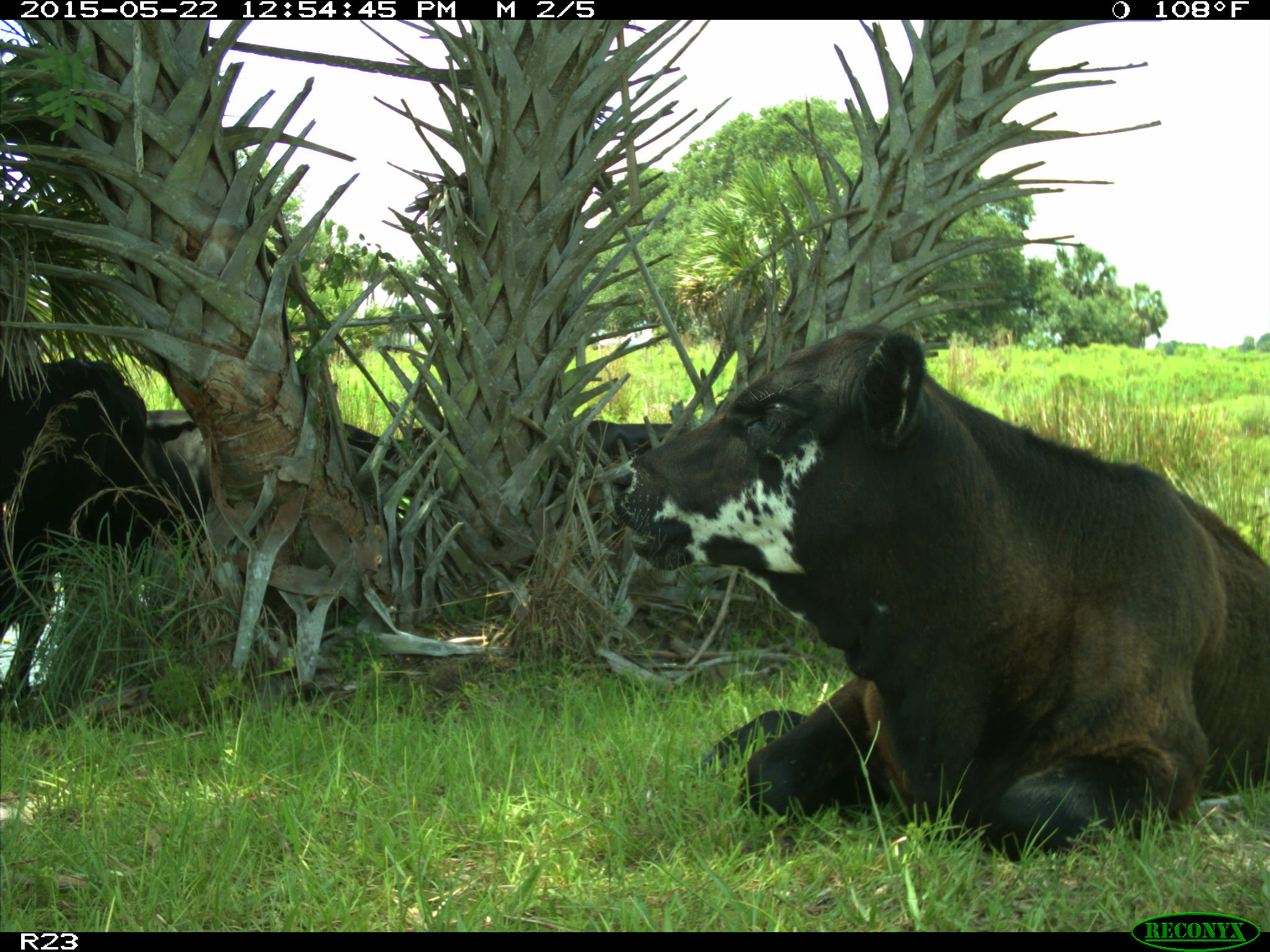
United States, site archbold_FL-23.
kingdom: Animalia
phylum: Chordata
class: Mammalia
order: Artiodactyla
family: Bovidae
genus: Bos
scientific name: Bos taurus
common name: domestic cow